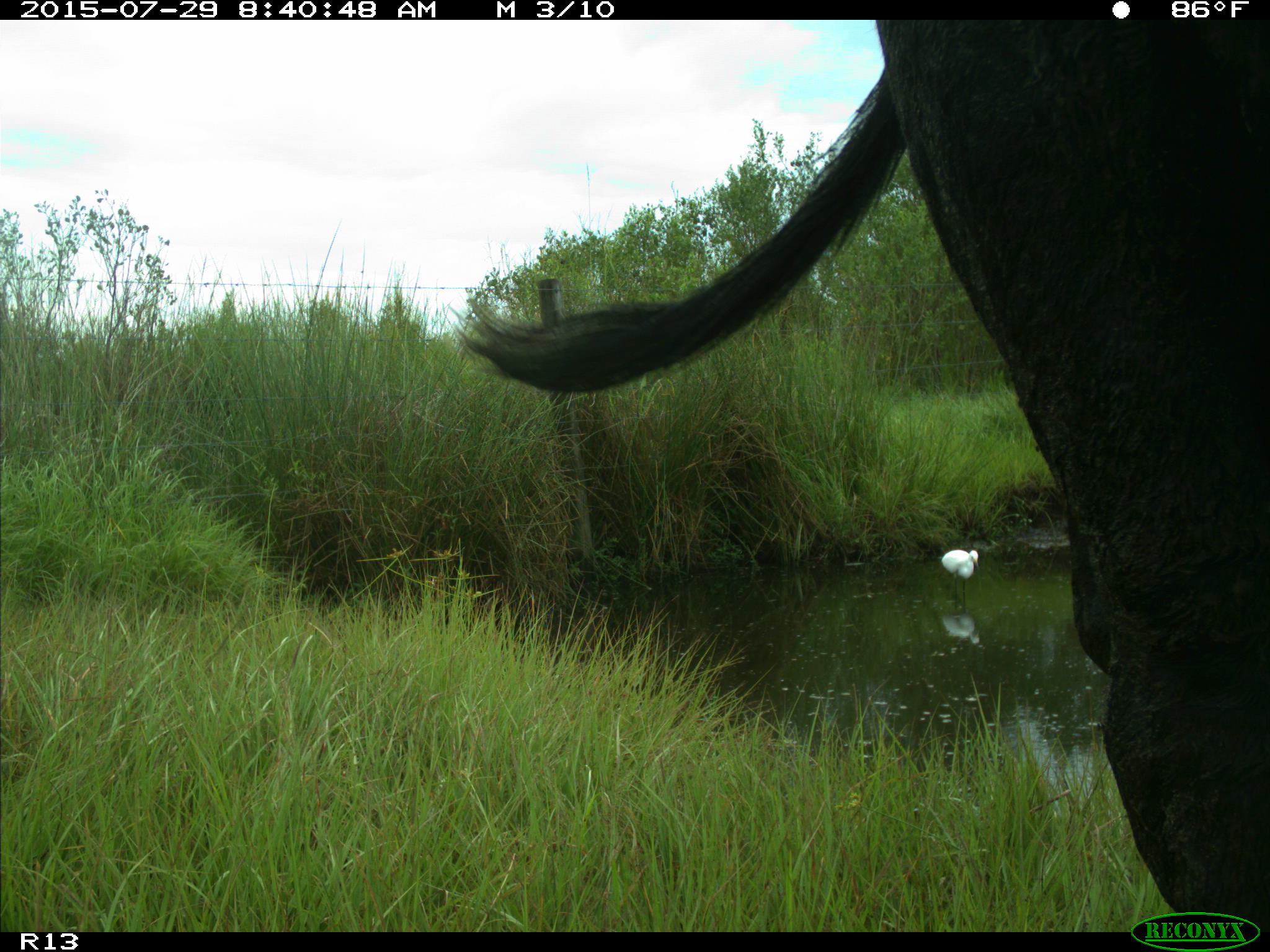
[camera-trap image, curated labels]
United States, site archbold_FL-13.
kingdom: Animalia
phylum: Chordata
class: Mammalia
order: Artiodactyla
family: Bovidae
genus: Bos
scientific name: Bos taurus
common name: domestic cow